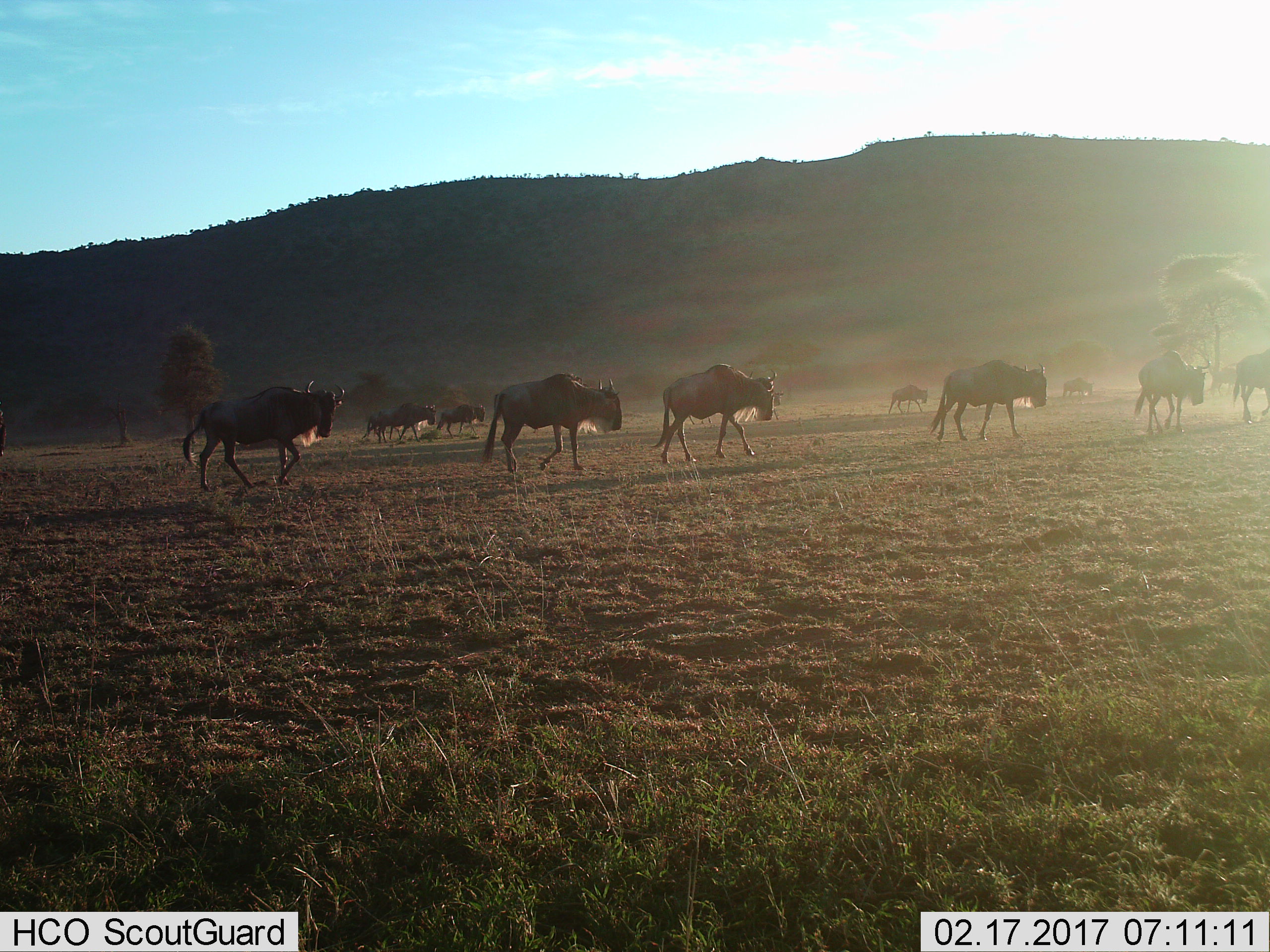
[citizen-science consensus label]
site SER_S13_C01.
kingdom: Animalia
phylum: Chordata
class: Mammalia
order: Artiodactyla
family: Bovidae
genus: Connochaetes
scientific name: Connochaetes taurinus taurinus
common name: blue wildebeest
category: wildebeestblue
Wildebeestblue (blue wildebeest) (Connochaetes taurinus taurinus), count 11-50. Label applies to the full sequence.